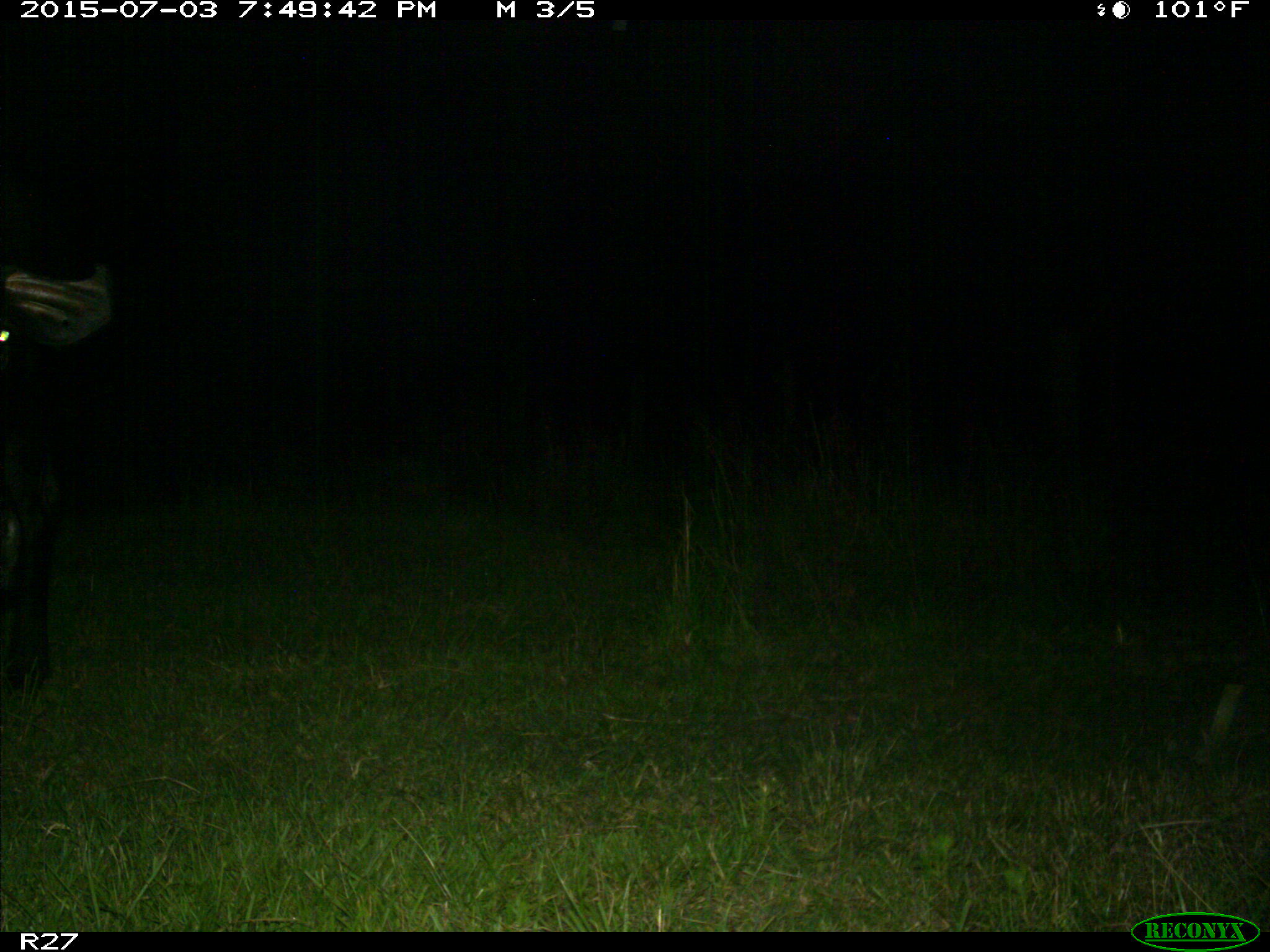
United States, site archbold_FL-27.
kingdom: Animalia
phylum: Chordata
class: Mammalia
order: Artiodactyla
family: Bovidae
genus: Bos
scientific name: Bos taurus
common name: domestic cow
Bos taurus (domestic cow).